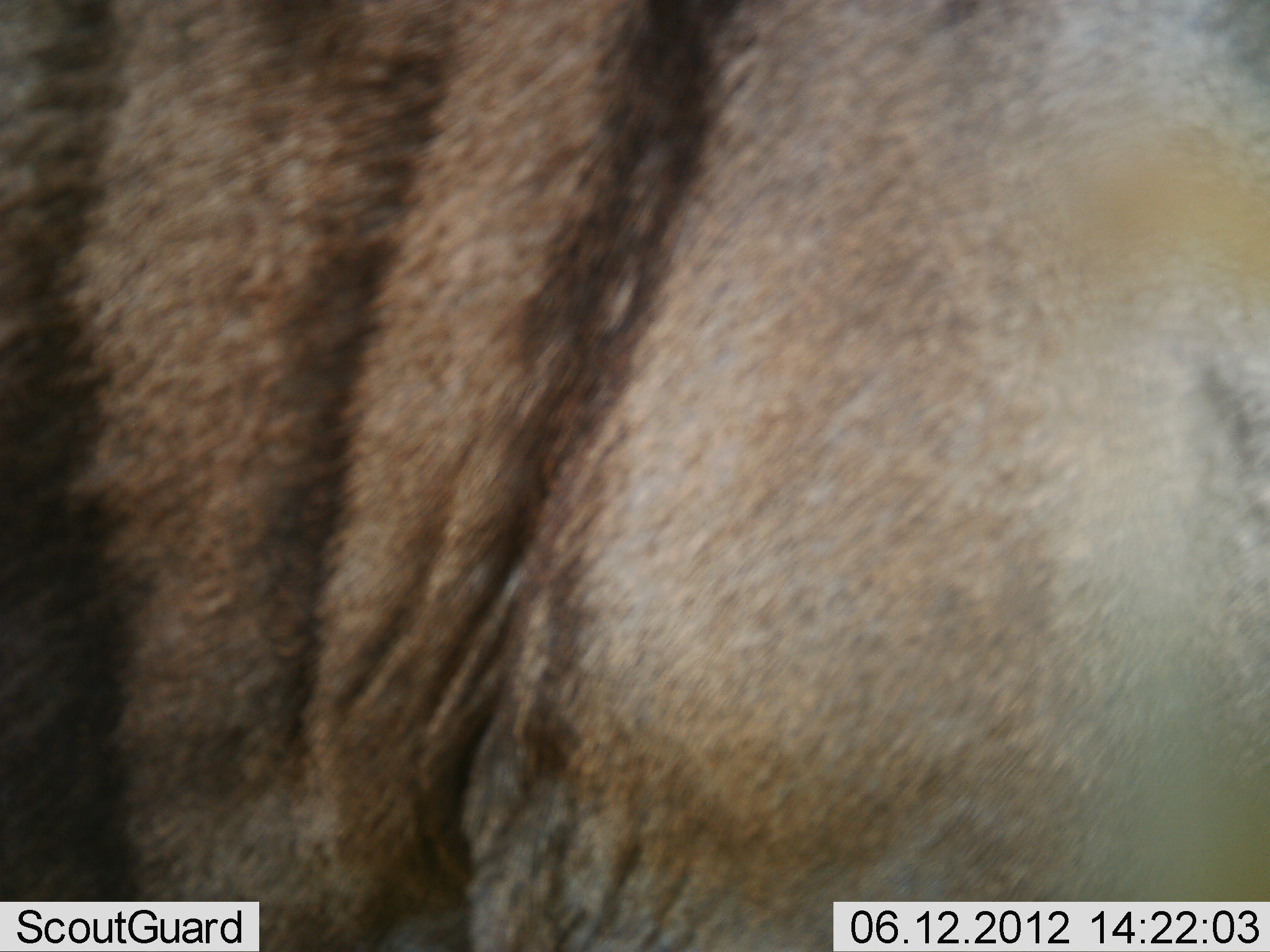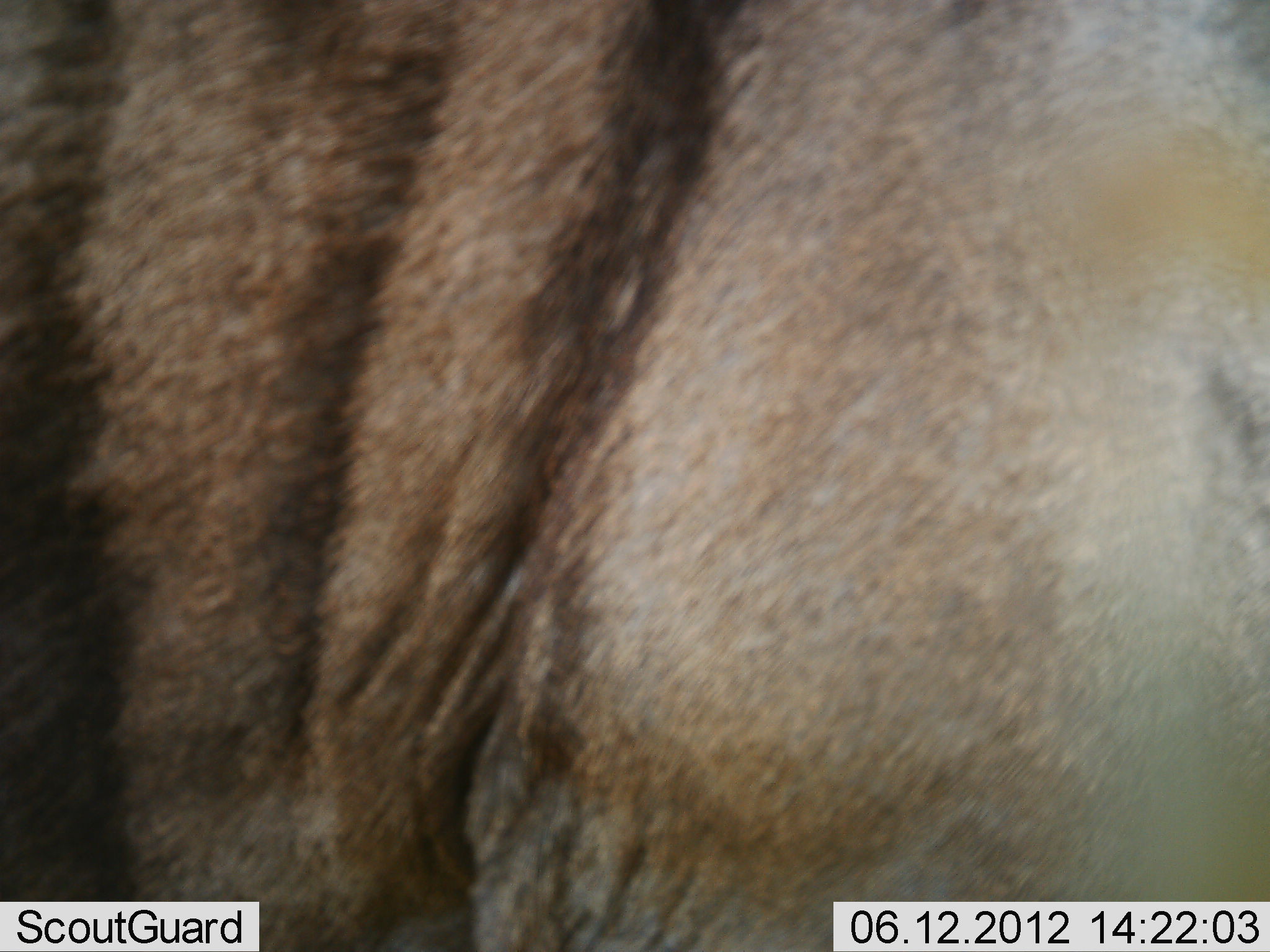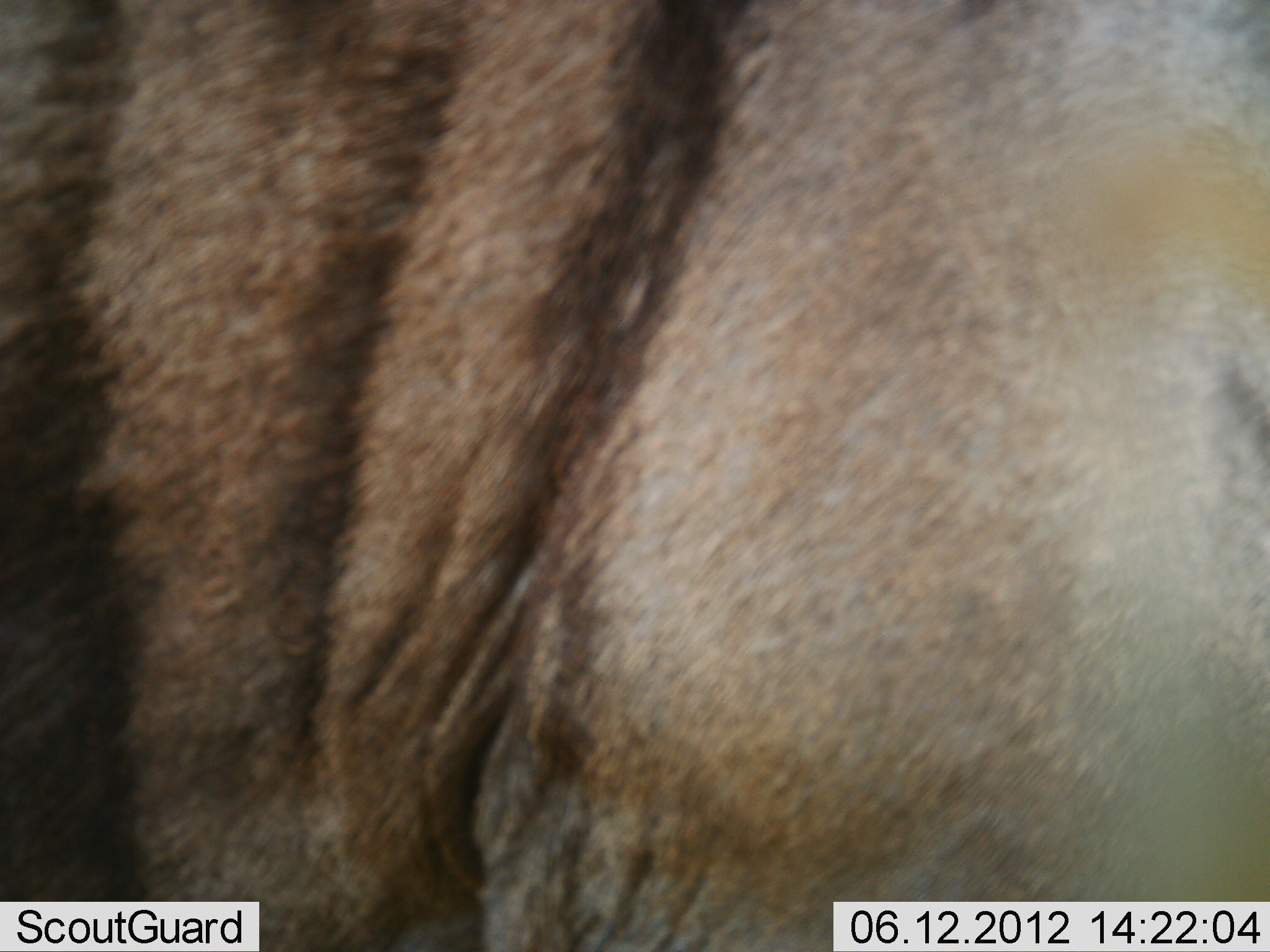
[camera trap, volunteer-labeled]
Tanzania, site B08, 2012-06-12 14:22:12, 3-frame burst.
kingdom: Animalia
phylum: Chordata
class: Mammalia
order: Artiodactyla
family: Bovidae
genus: Connochaetes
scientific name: Connochaetes taurinus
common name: blue wildebeest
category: wildebeest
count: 1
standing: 90%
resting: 0%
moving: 10%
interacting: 0%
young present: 0%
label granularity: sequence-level